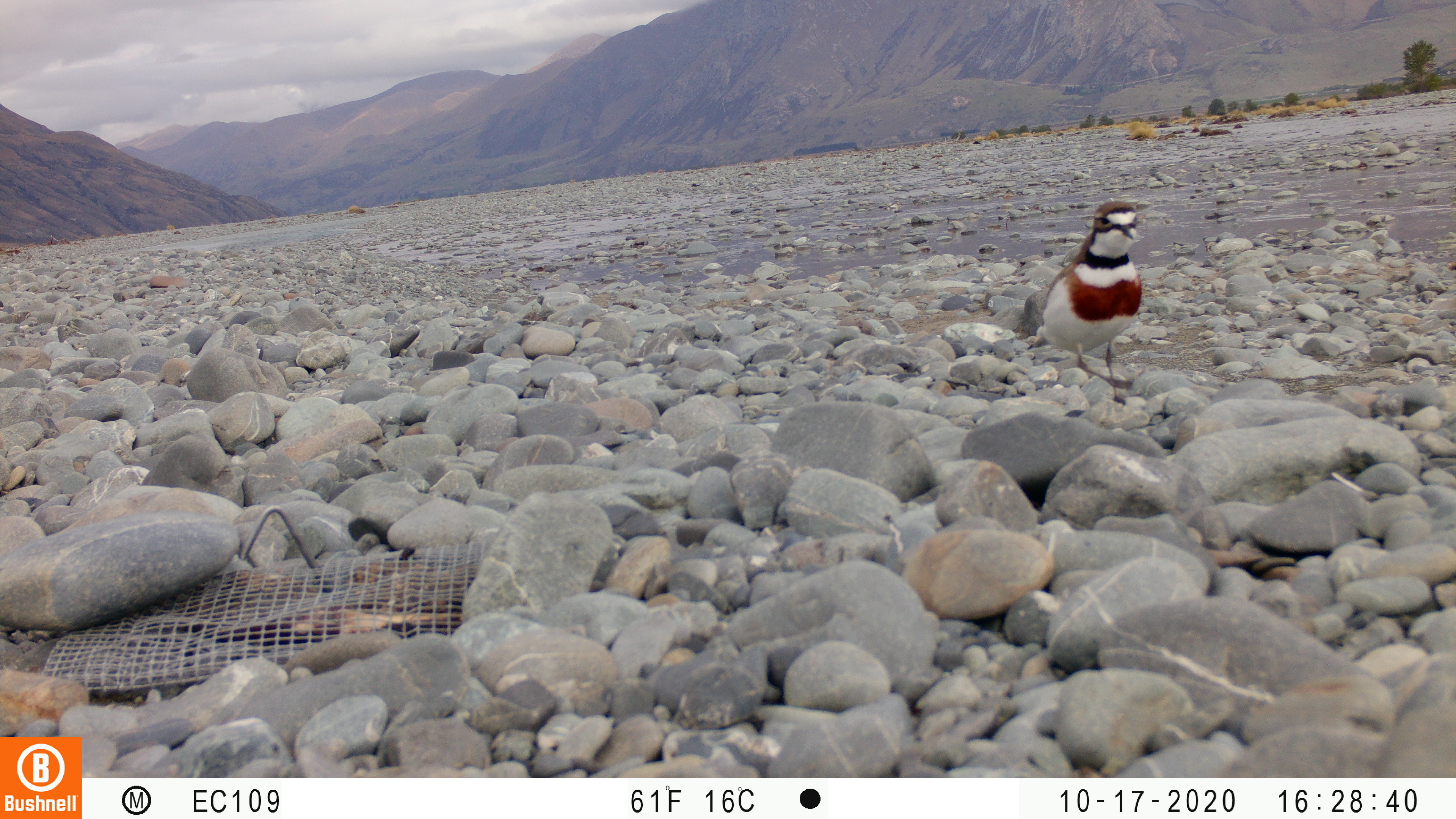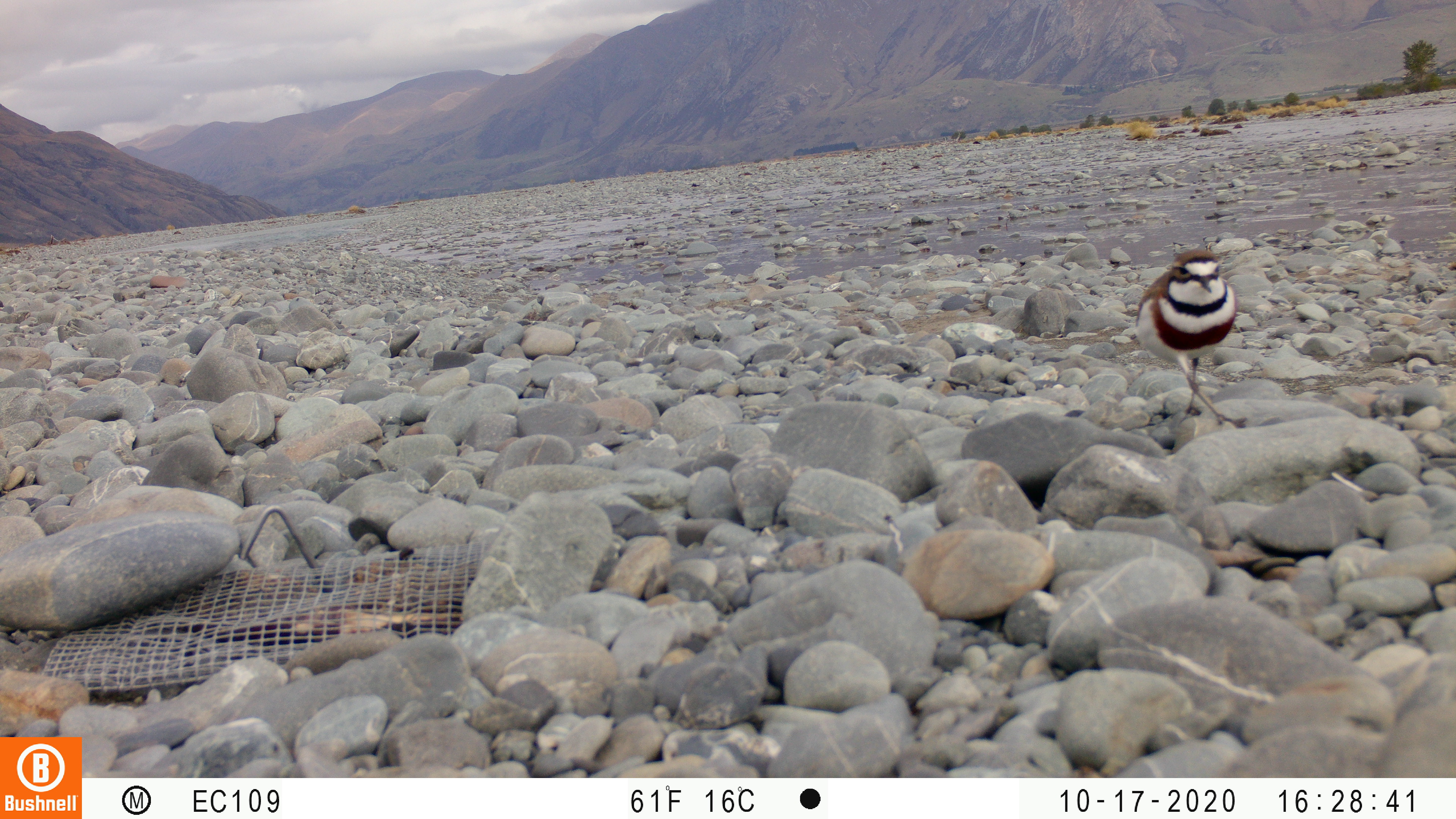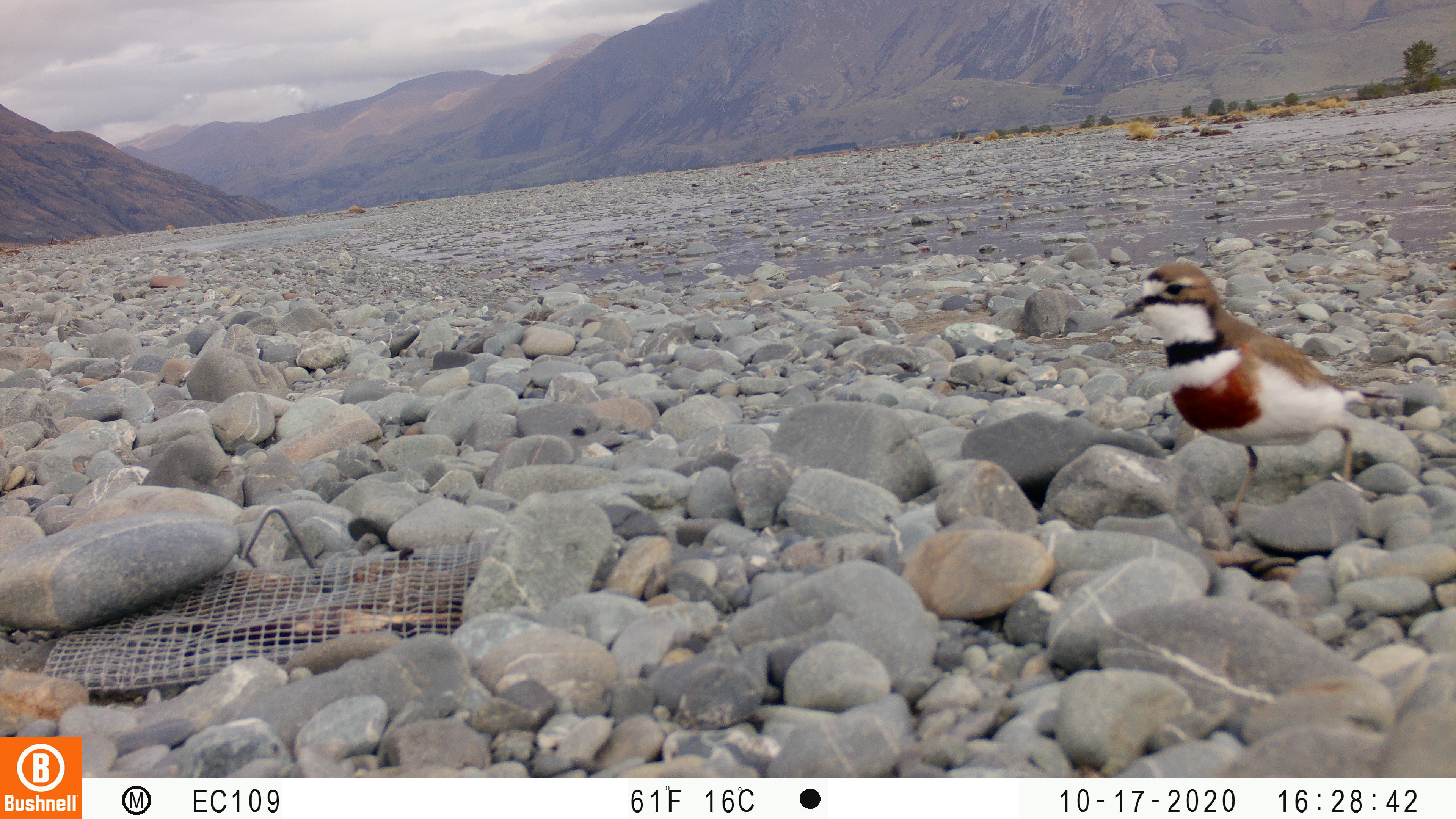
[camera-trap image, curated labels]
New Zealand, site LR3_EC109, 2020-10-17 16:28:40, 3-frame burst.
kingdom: Animalia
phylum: Chordata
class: Aves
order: Charadriiformes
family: Charadriidae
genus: Charadrius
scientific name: Charadrius bicinctus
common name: double-banded plover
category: banded dotterel